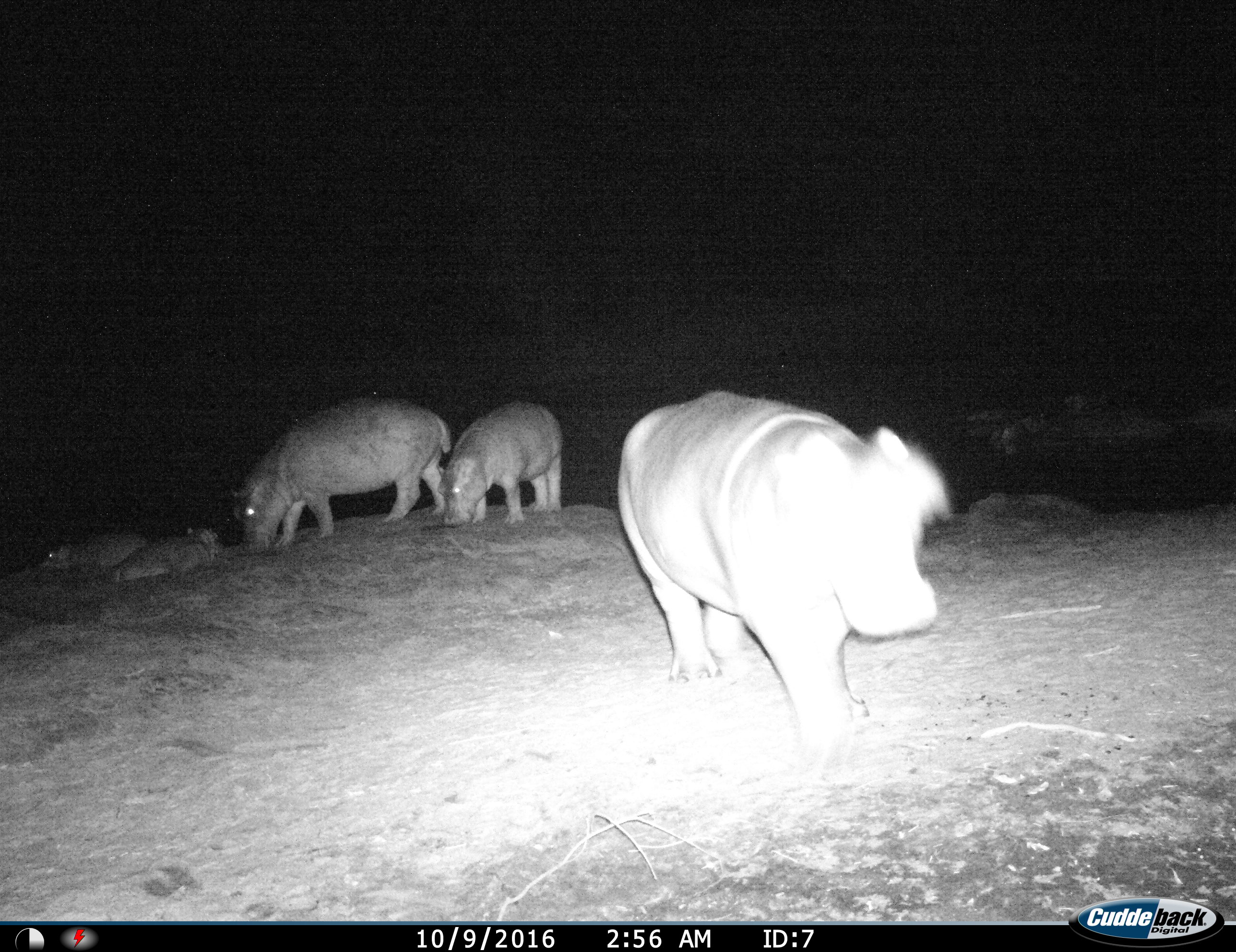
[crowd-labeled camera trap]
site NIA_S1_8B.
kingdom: Animalia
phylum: Chordata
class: Mammalia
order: Artiodactyla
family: Hippopotamidae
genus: Hippopotamus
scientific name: Hippopotamus amphibius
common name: hippopotamus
Hippopotamus (Hippopotamus amphibius), count 5. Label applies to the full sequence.